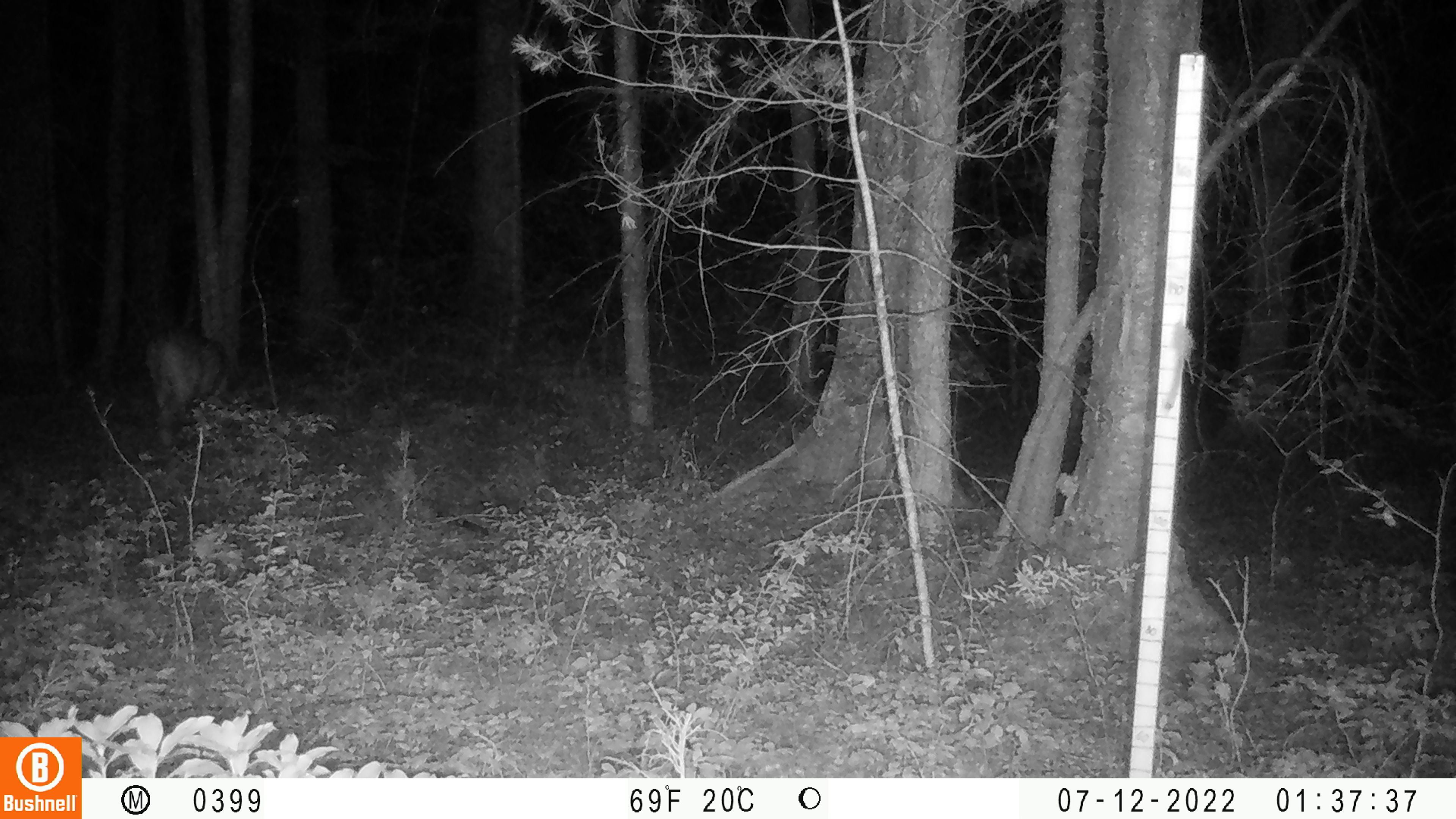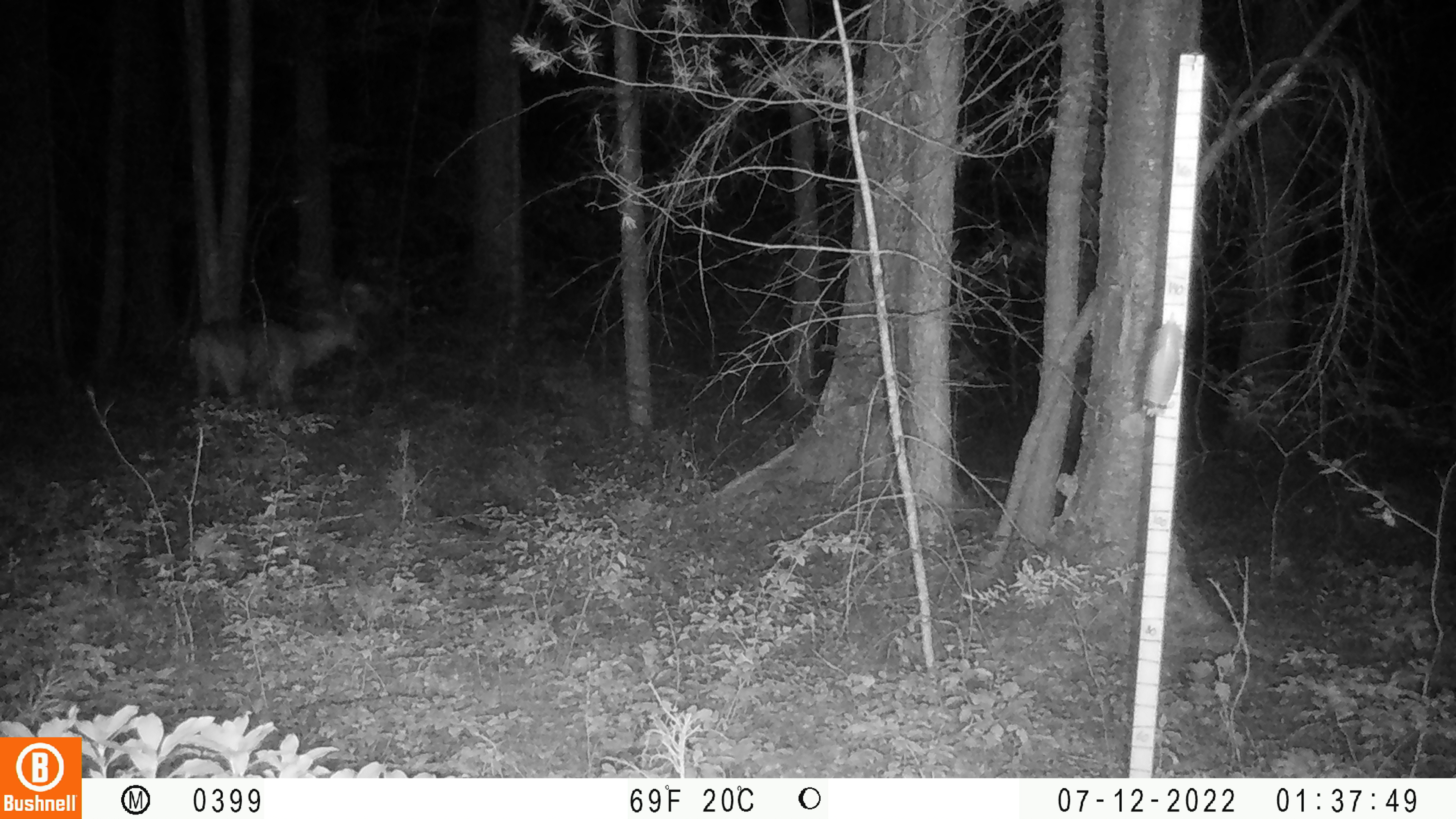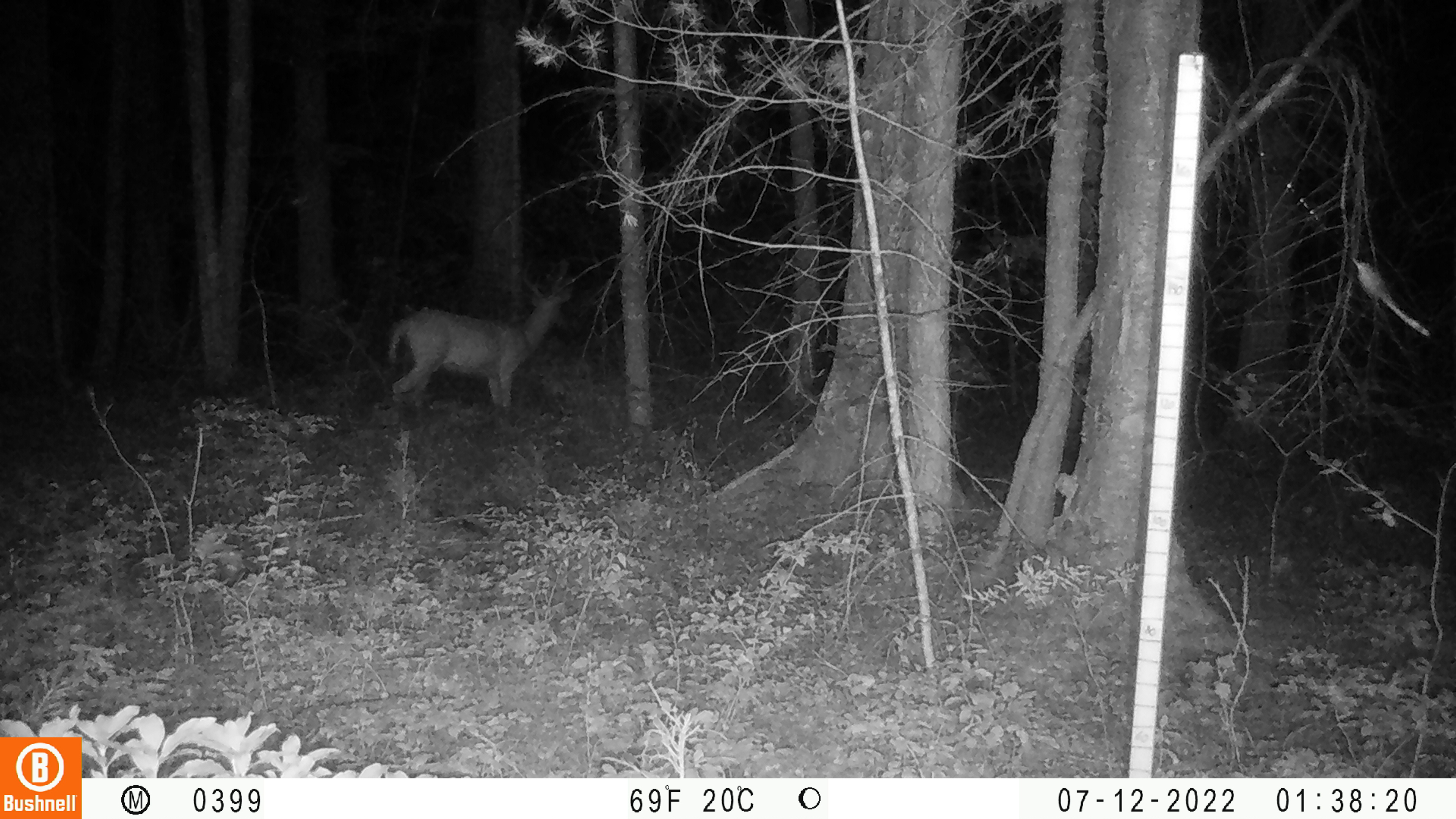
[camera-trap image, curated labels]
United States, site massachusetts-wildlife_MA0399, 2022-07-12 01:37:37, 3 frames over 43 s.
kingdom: Animalia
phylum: Chordata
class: Mammalia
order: Artiodactyla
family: Cervidae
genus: Odocoileus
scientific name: Odocoileus virginianus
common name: white-tailed deer